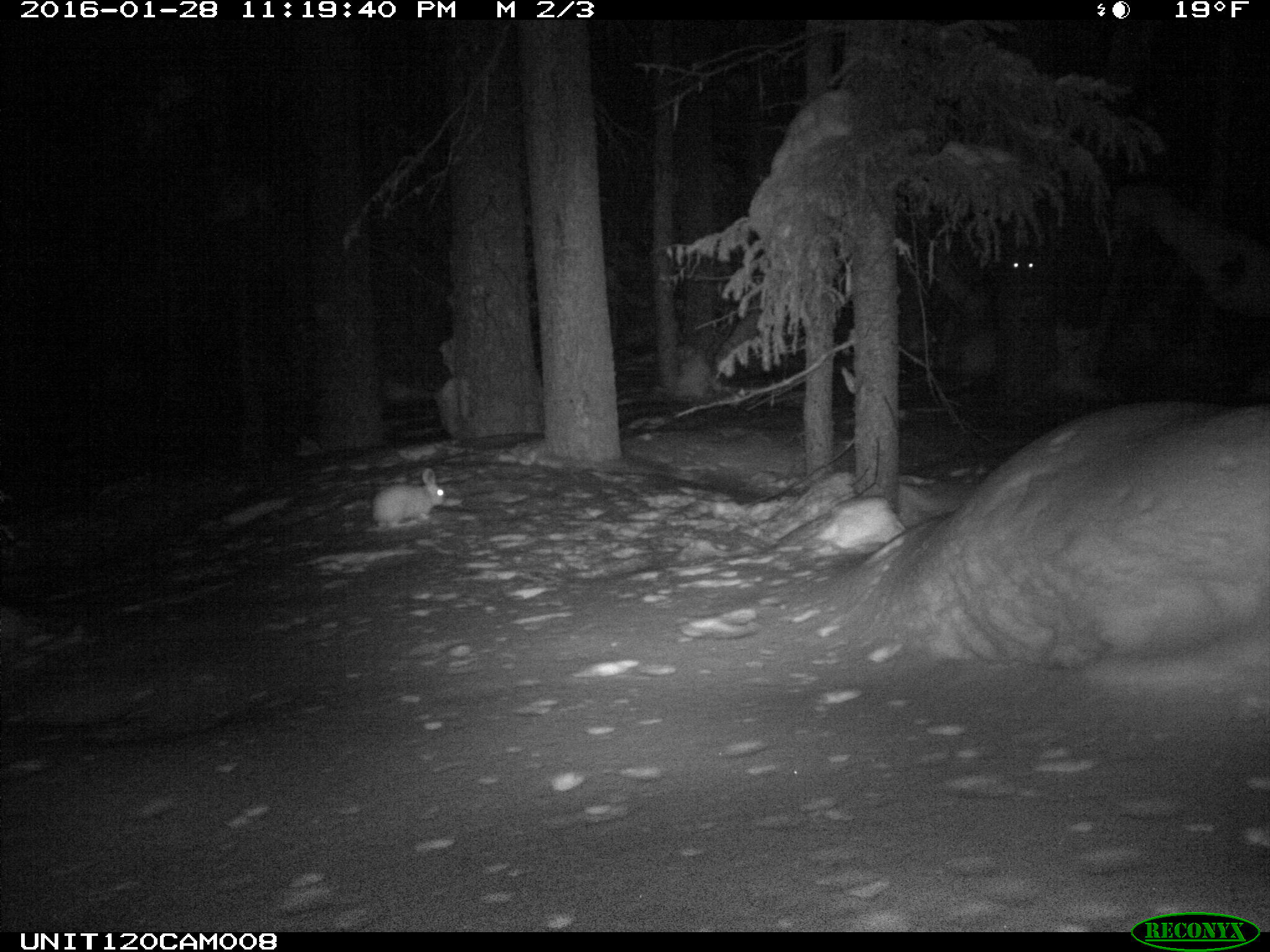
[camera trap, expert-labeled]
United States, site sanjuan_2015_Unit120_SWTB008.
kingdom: Animalia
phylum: Chordata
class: Mammalia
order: Lagomorpha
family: Leporidae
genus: Lepus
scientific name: Lepus americanus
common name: snowshoe hare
Lepus americanus (snowshoe hare).